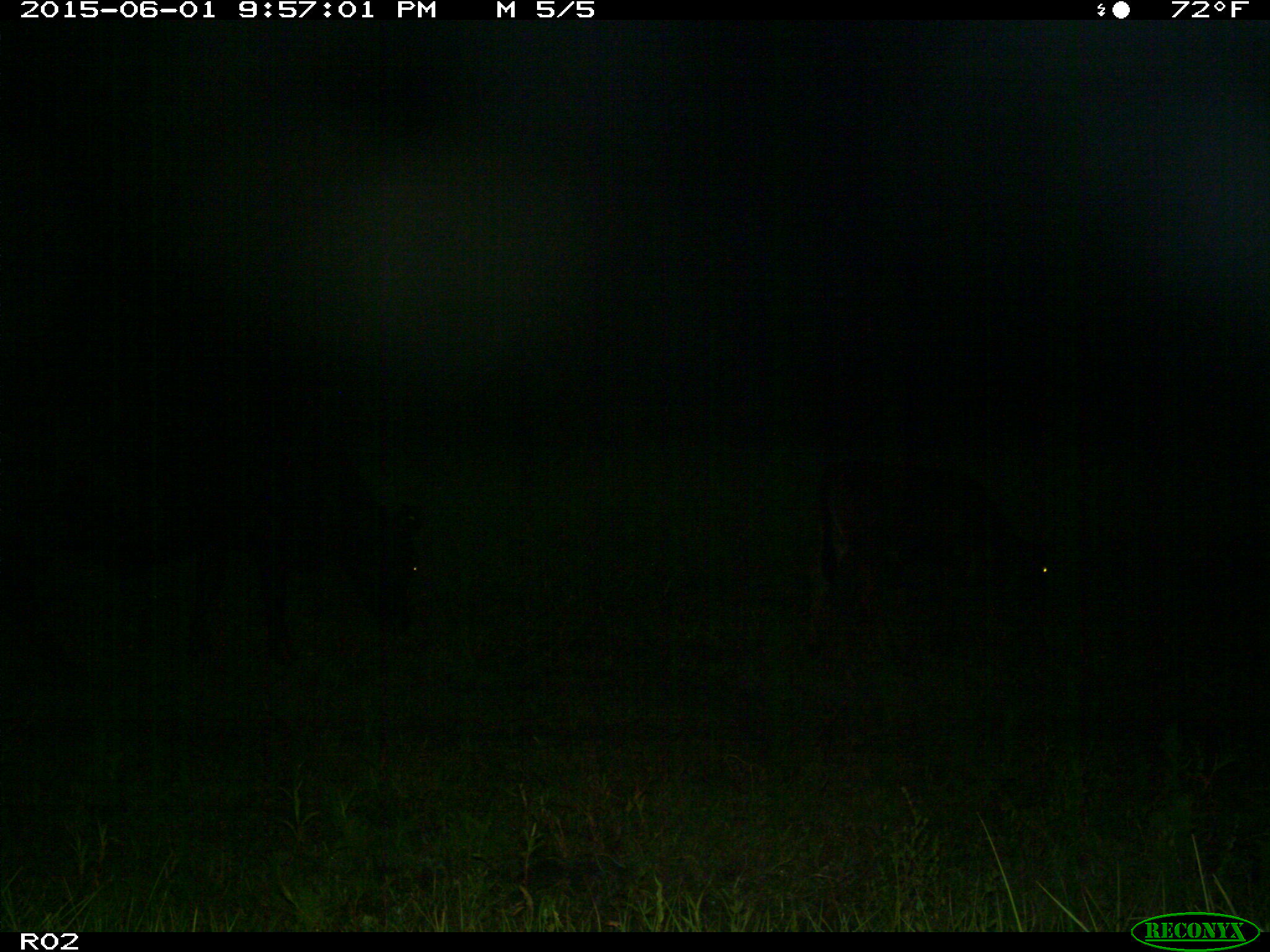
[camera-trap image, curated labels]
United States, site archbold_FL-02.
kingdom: Animalia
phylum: Chordata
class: Mammalia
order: Artiodactyla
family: Bovidae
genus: Bos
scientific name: Bos taurus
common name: domestic cow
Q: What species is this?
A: Bos taurus (domestic cow).